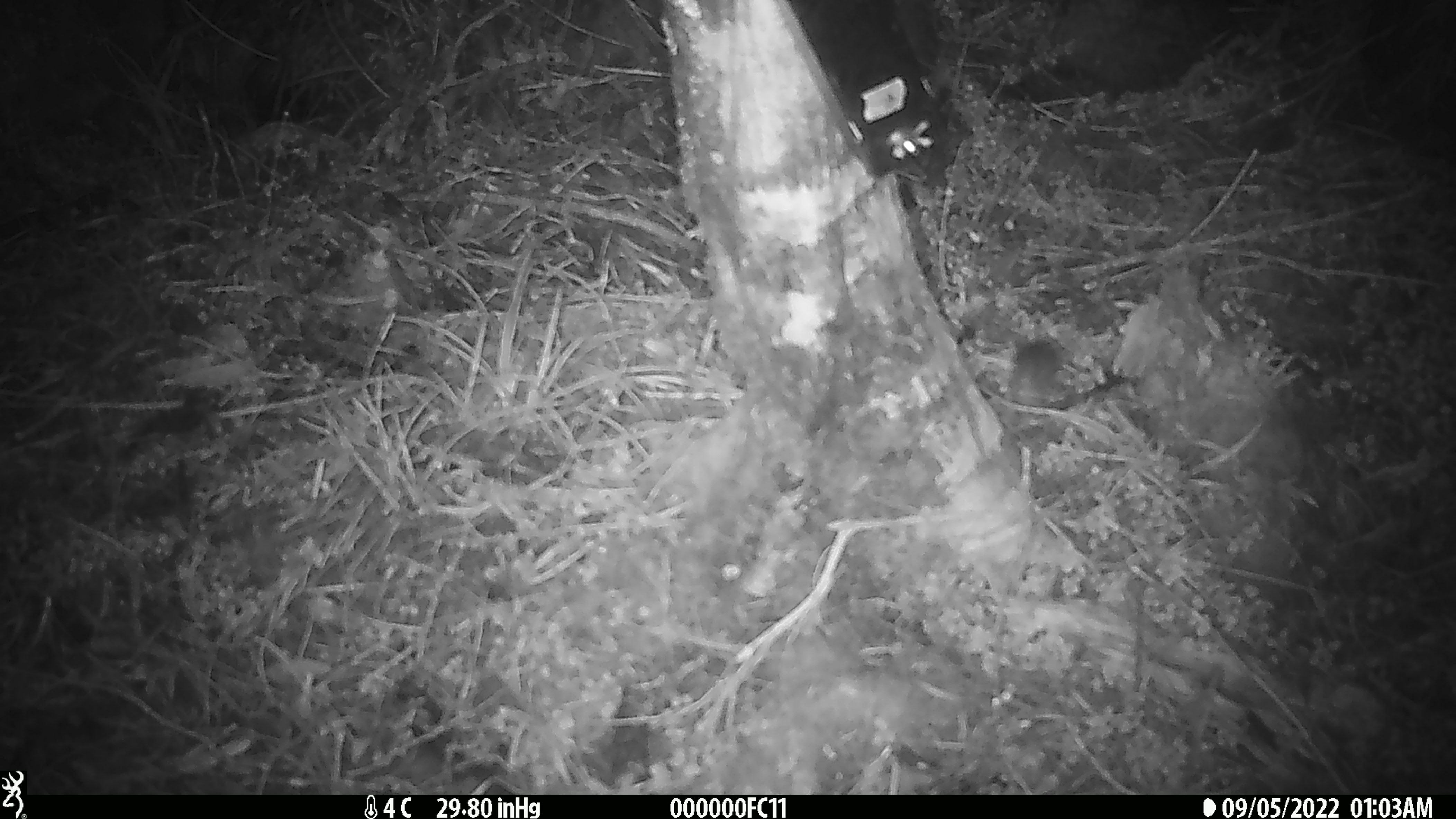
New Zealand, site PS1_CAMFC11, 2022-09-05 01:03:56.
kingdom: Animalia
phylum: Chordata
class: Mammalia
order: Rodentia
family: Muridae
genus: Mus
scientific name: Mus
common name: mouse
Mouse (Mus).